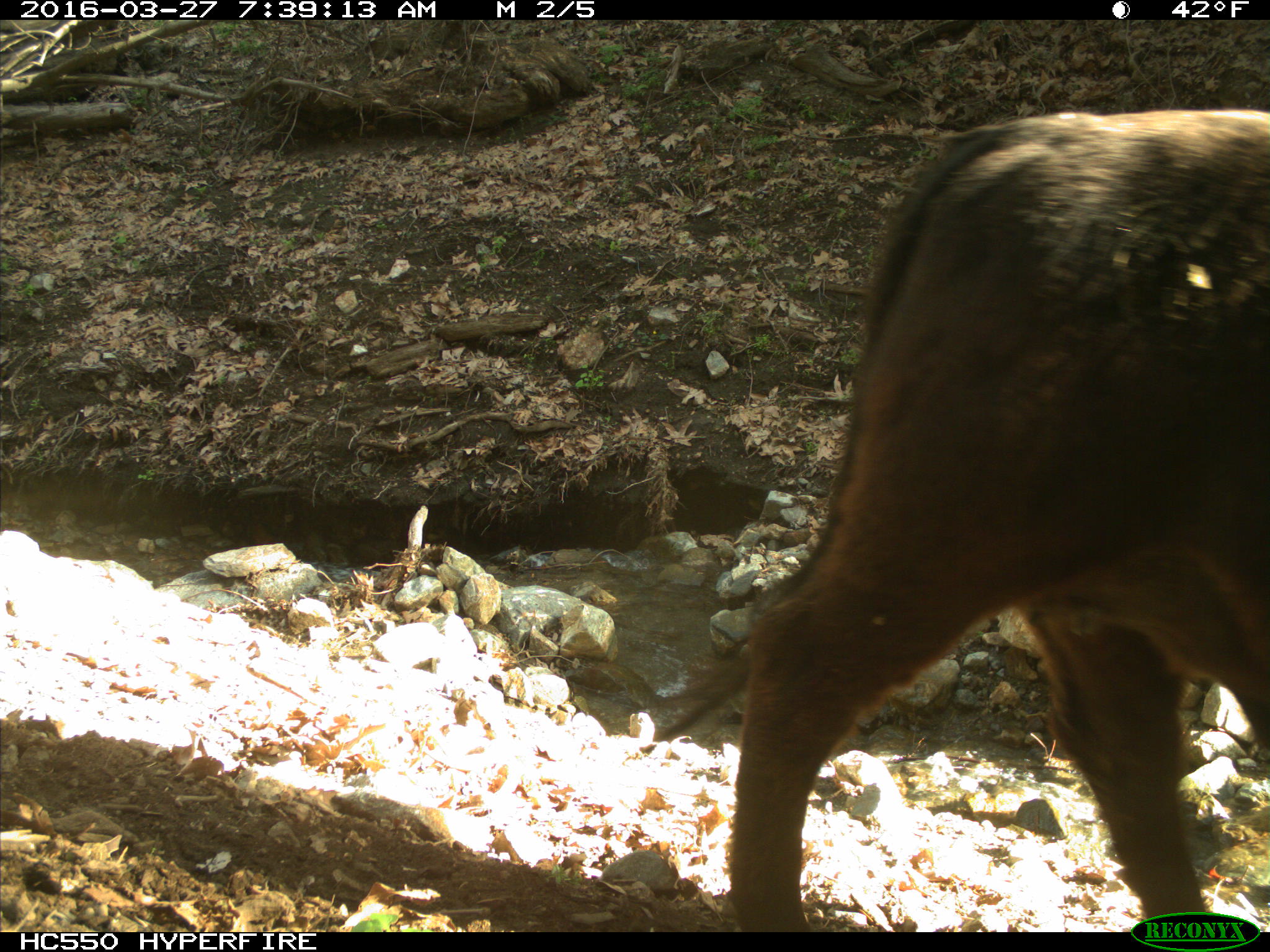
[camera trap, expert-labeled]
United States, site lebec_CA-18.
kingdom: Animalia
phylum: Chordata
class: Mammalia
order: Artiodactyla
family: Bovidae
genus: Bos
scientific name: Bos taurus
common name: domestic cow